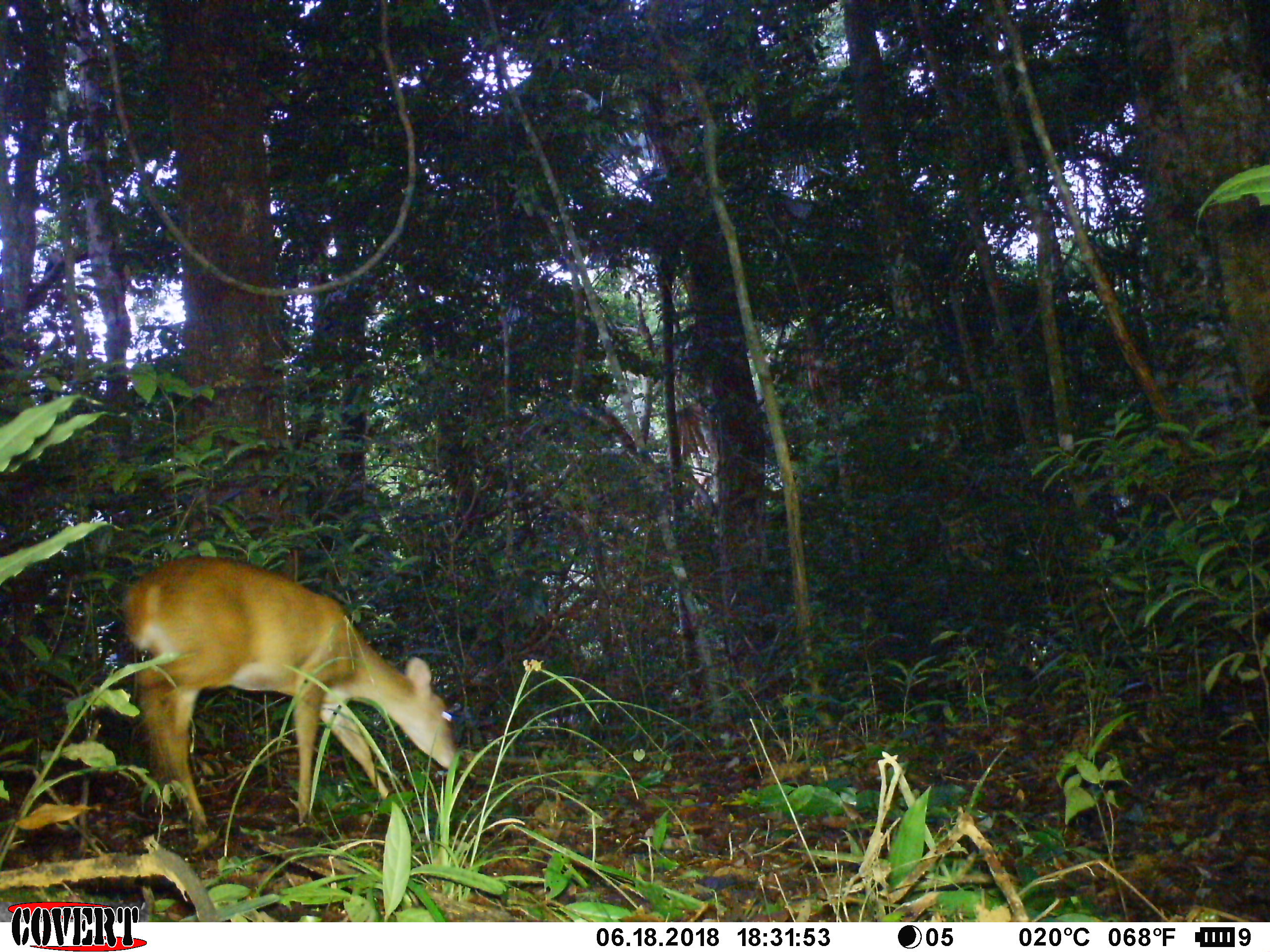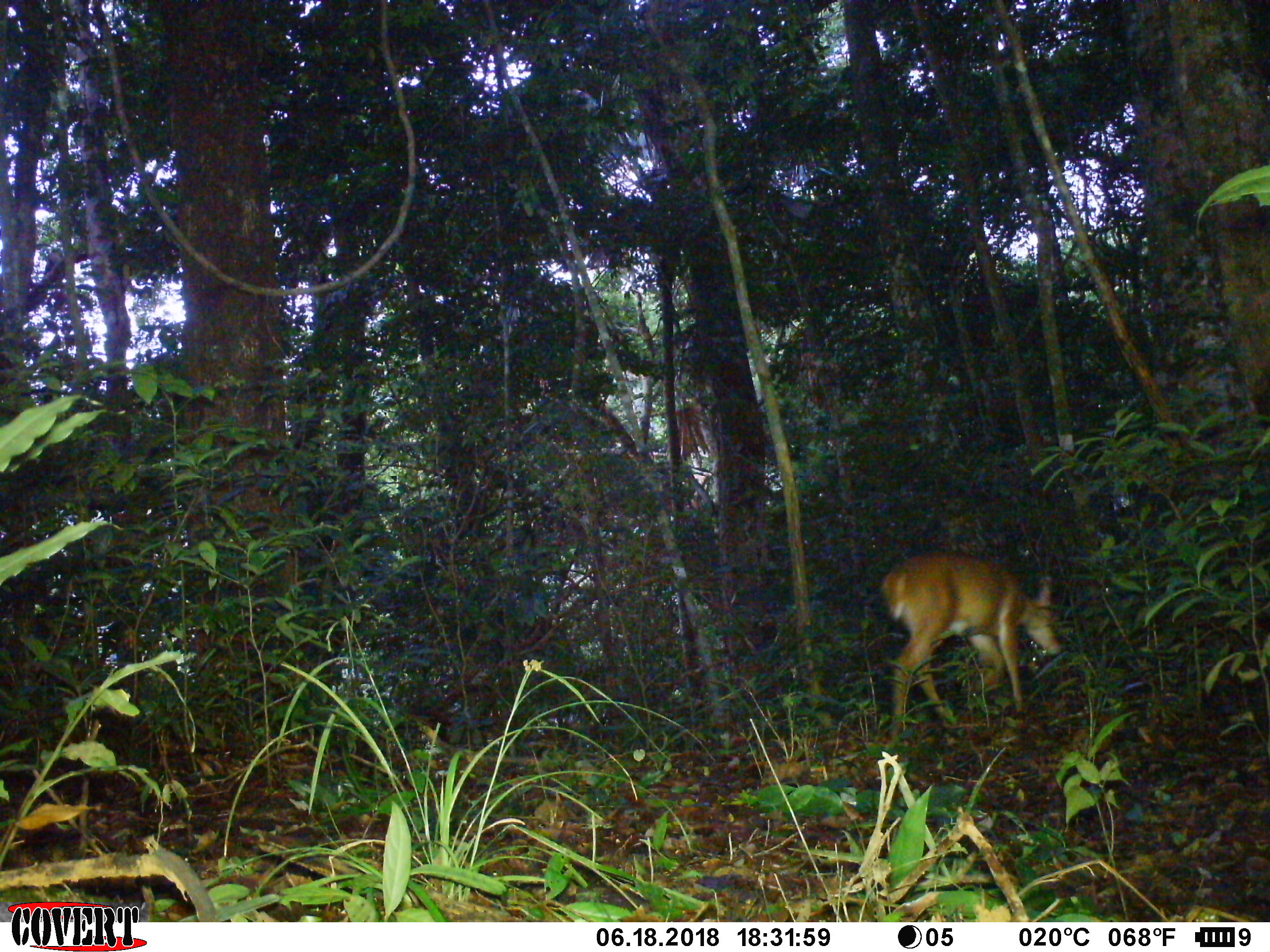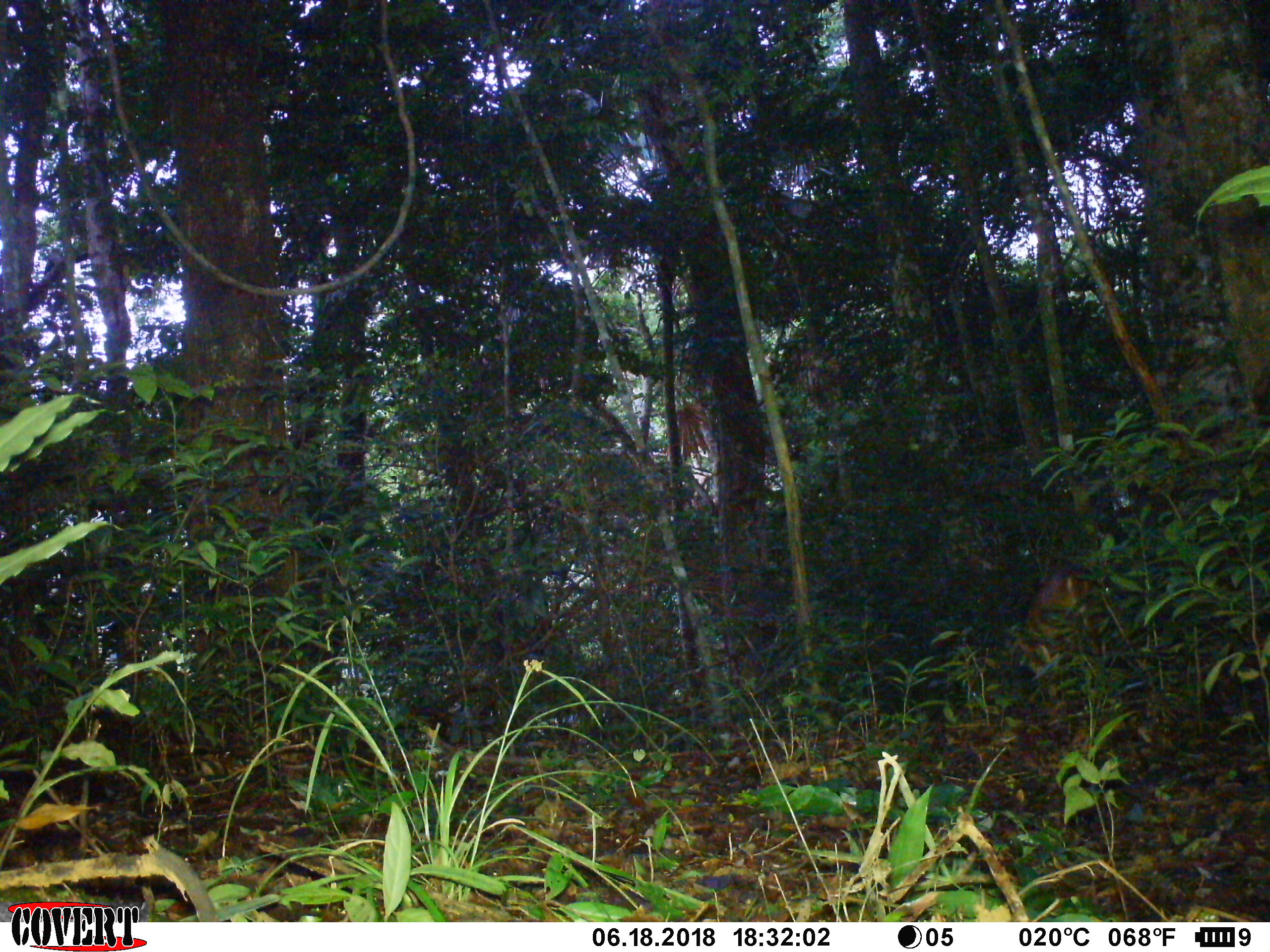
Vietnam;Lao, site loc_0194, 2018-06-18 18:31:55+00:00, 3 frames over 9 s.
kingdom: Animalia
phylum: Chordata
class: Mammalia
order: Artiodactyla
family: Cervidae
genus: Muntiacus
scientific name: Muntiacus vuquangensis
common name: large-antlered muntjac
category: large antlered muntjac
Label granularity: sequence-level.